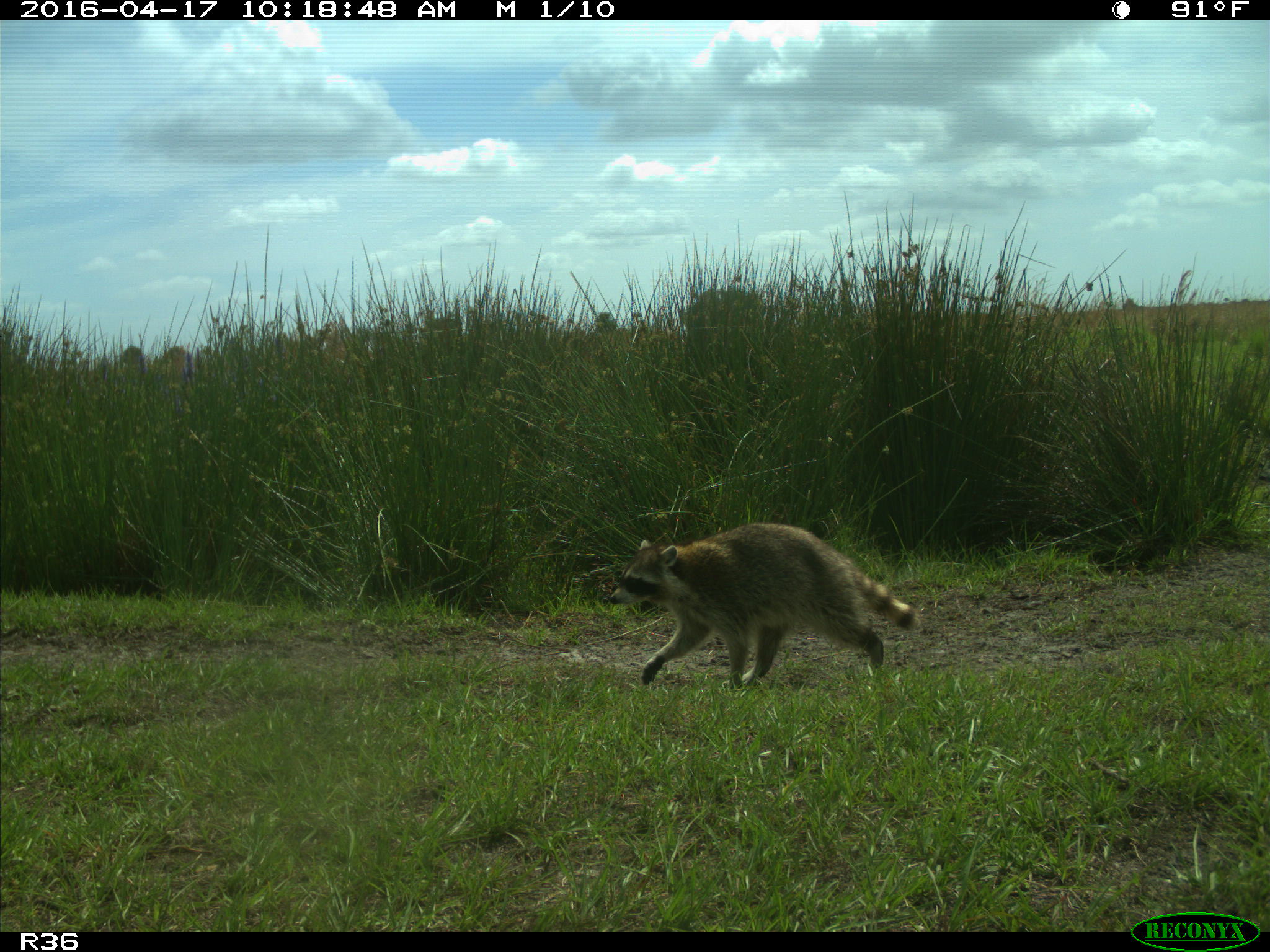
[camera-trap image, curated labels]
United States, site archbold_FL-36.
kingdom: Animalia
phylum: Chordata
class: Mammalia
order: Carnivora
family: Procyonidae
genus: Procyon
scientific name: Procyon lotor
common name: common raccoon